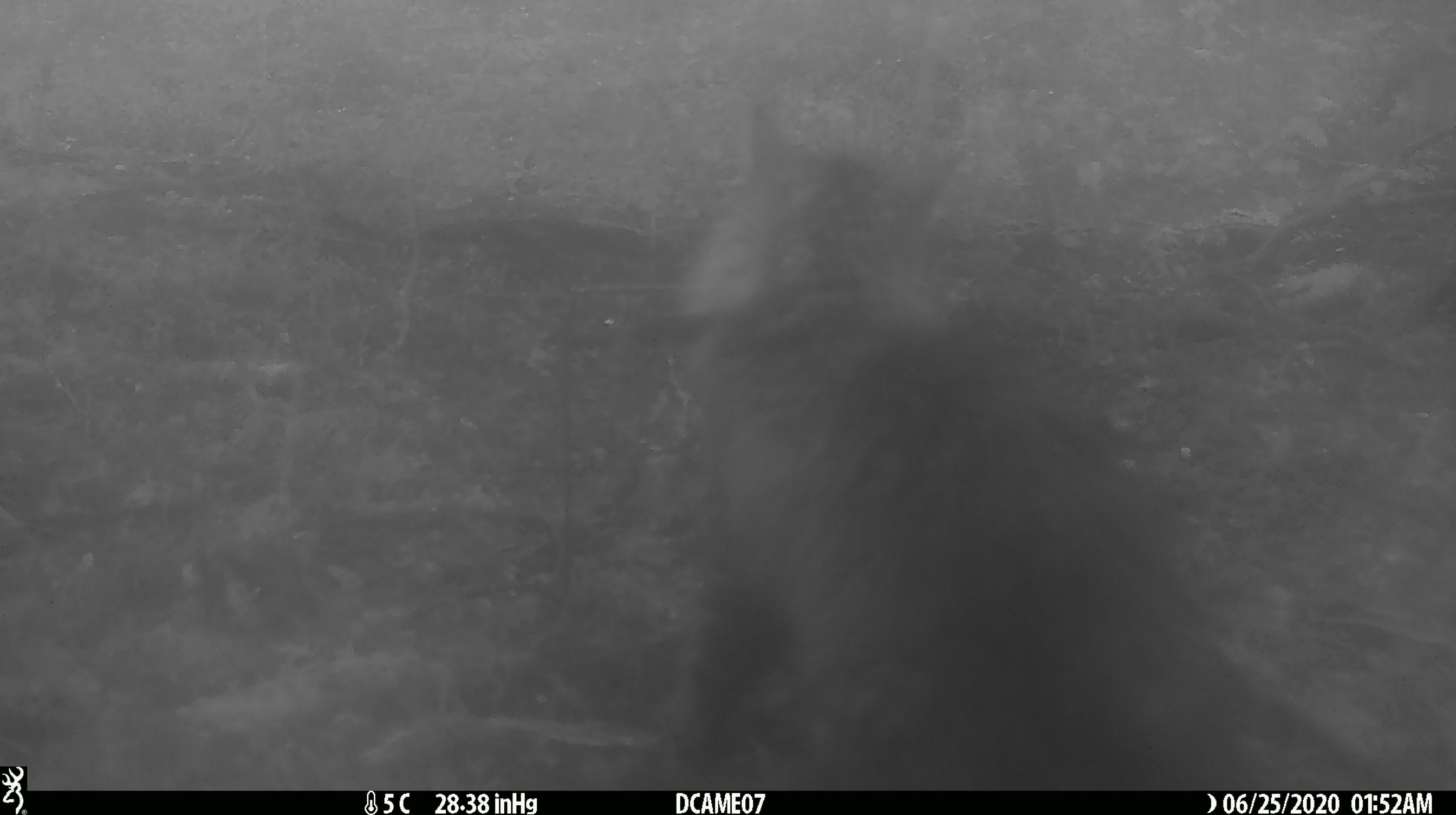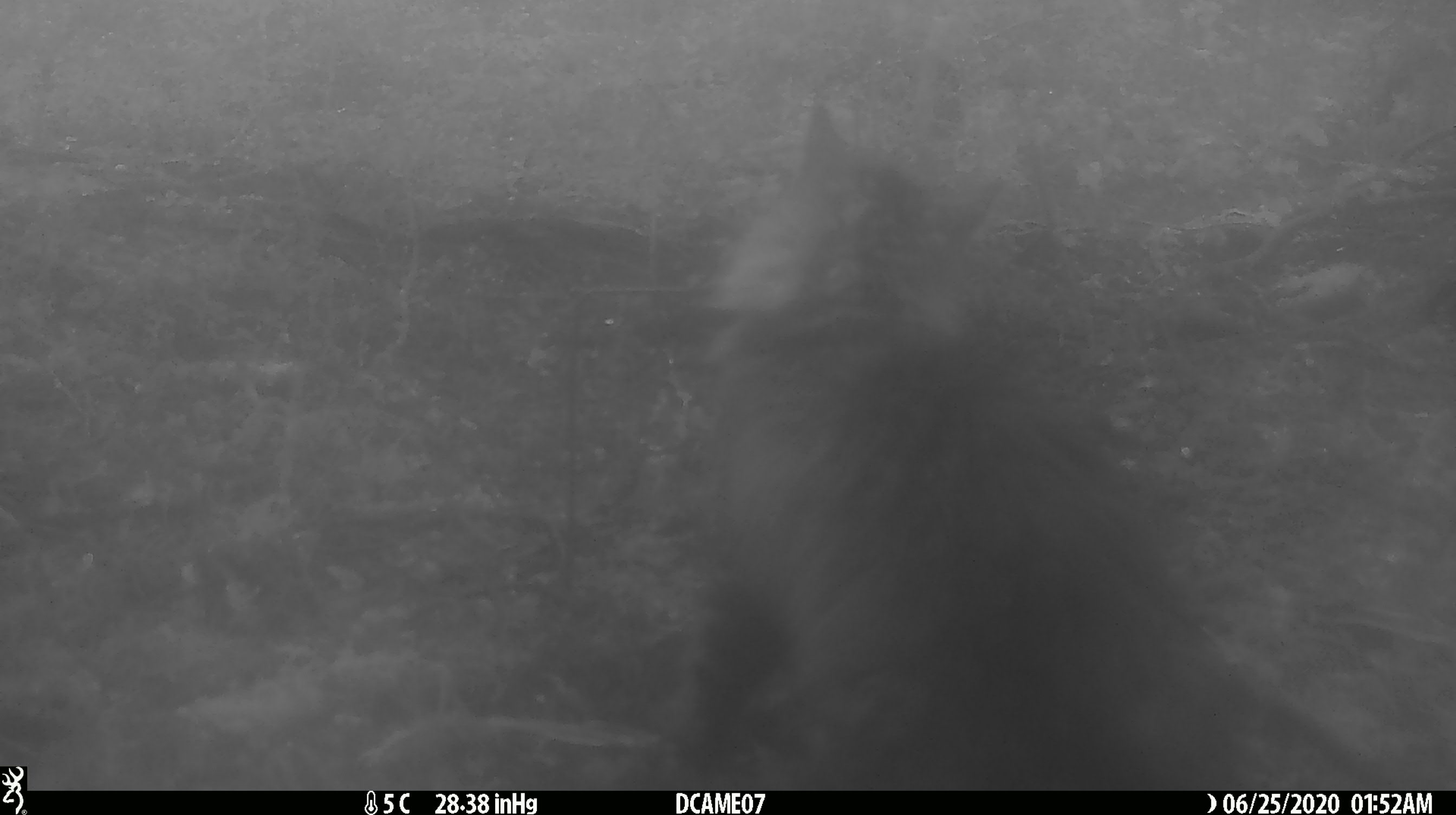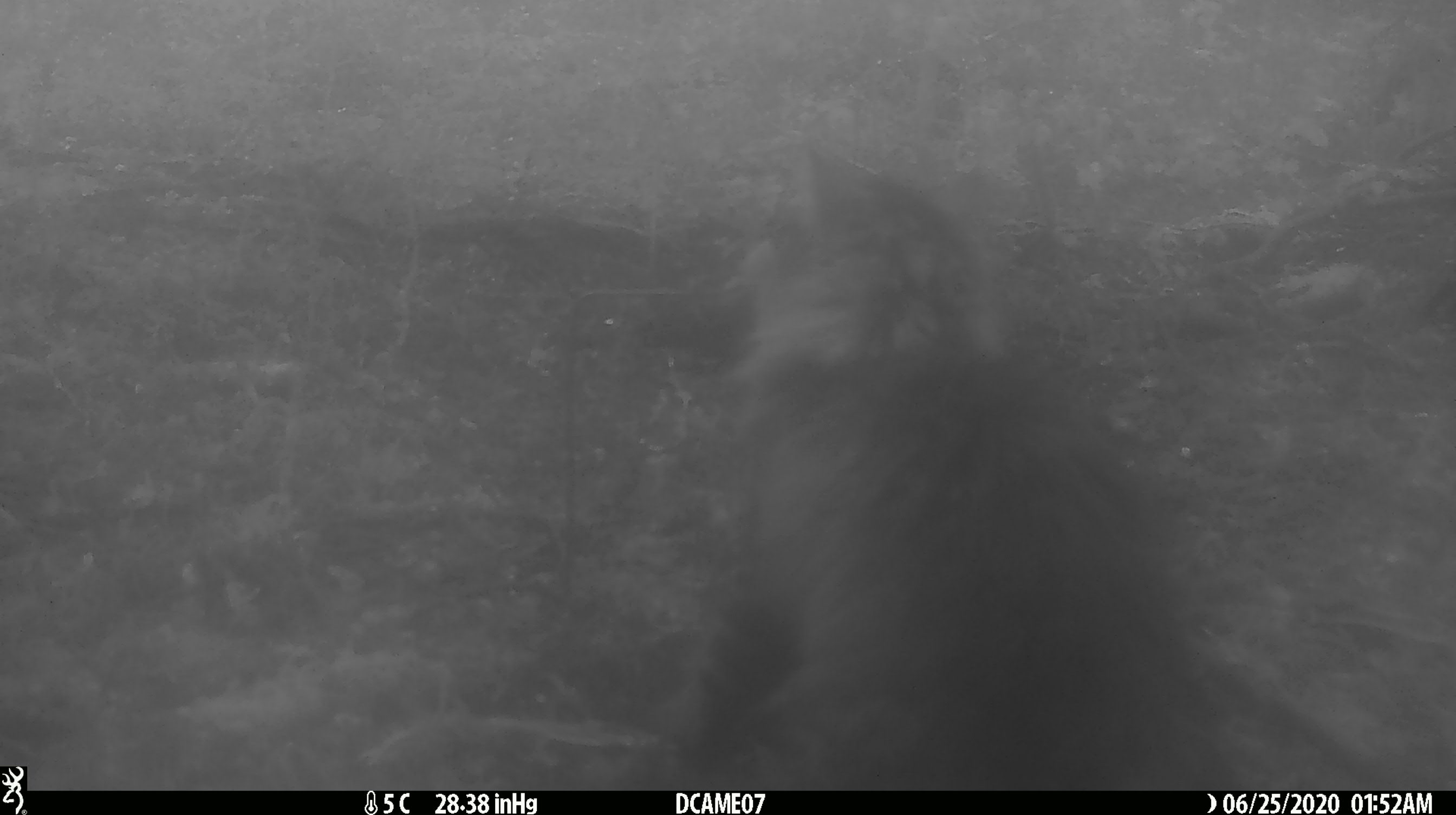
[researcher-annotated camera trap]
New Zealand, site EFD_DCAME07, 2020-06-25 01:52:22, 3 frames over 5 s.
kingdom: Animalia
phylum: Chordata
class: Mammalia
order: Carnivora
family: Felidae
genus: Felis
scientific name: Felis catus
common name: domestic cat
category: cat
Cat (domestic cat) (Felis catus).